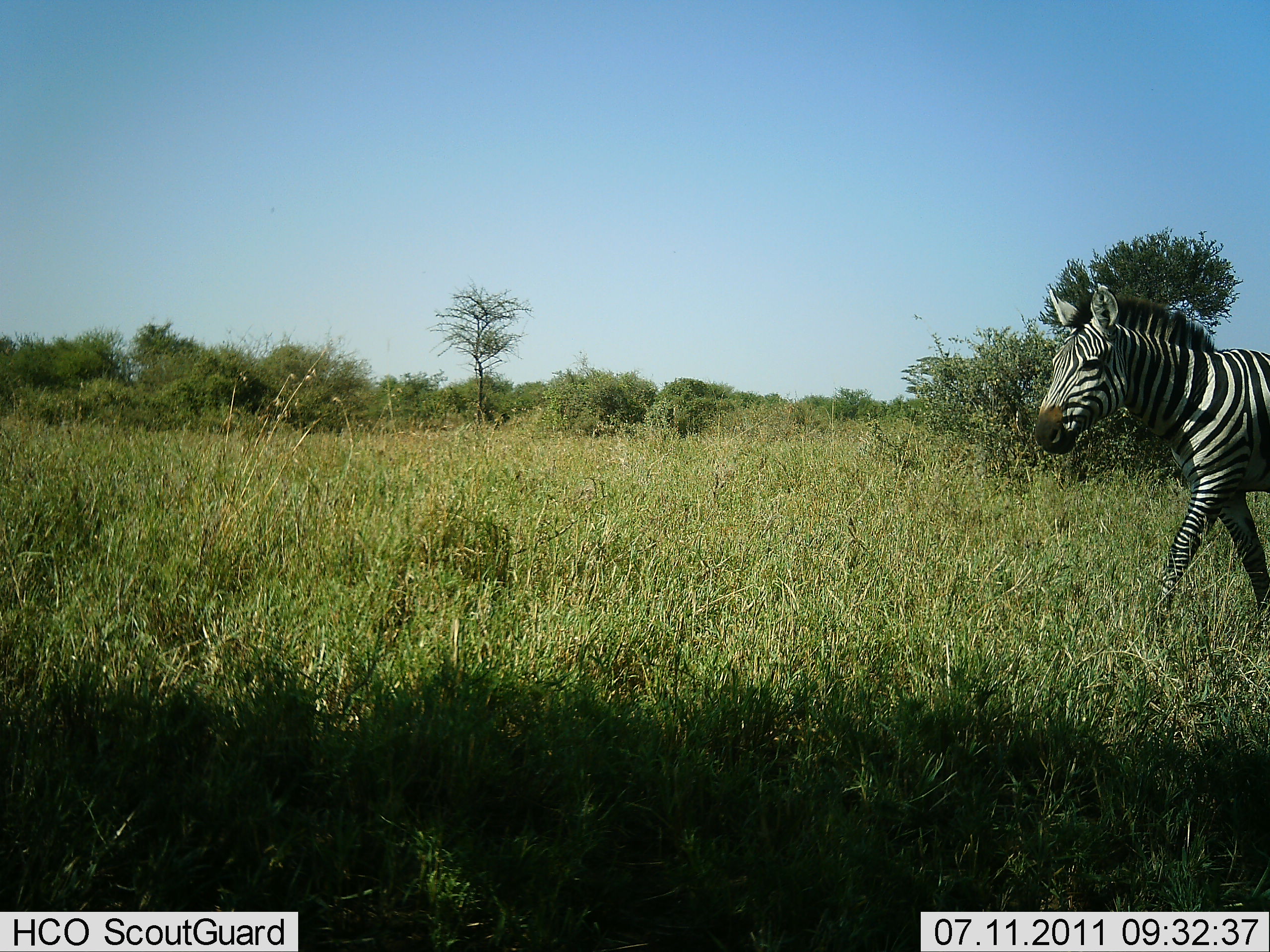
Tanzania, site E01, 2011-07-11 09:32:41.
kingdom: Animalia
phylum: Chordata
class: Mammalia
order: Perissodactyla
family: Equidae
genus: Equus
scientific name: Equus quagga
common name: plains zebra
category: zebra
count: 1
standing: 8%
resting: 0%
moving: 92%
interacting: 0%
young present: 0%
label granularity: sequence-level